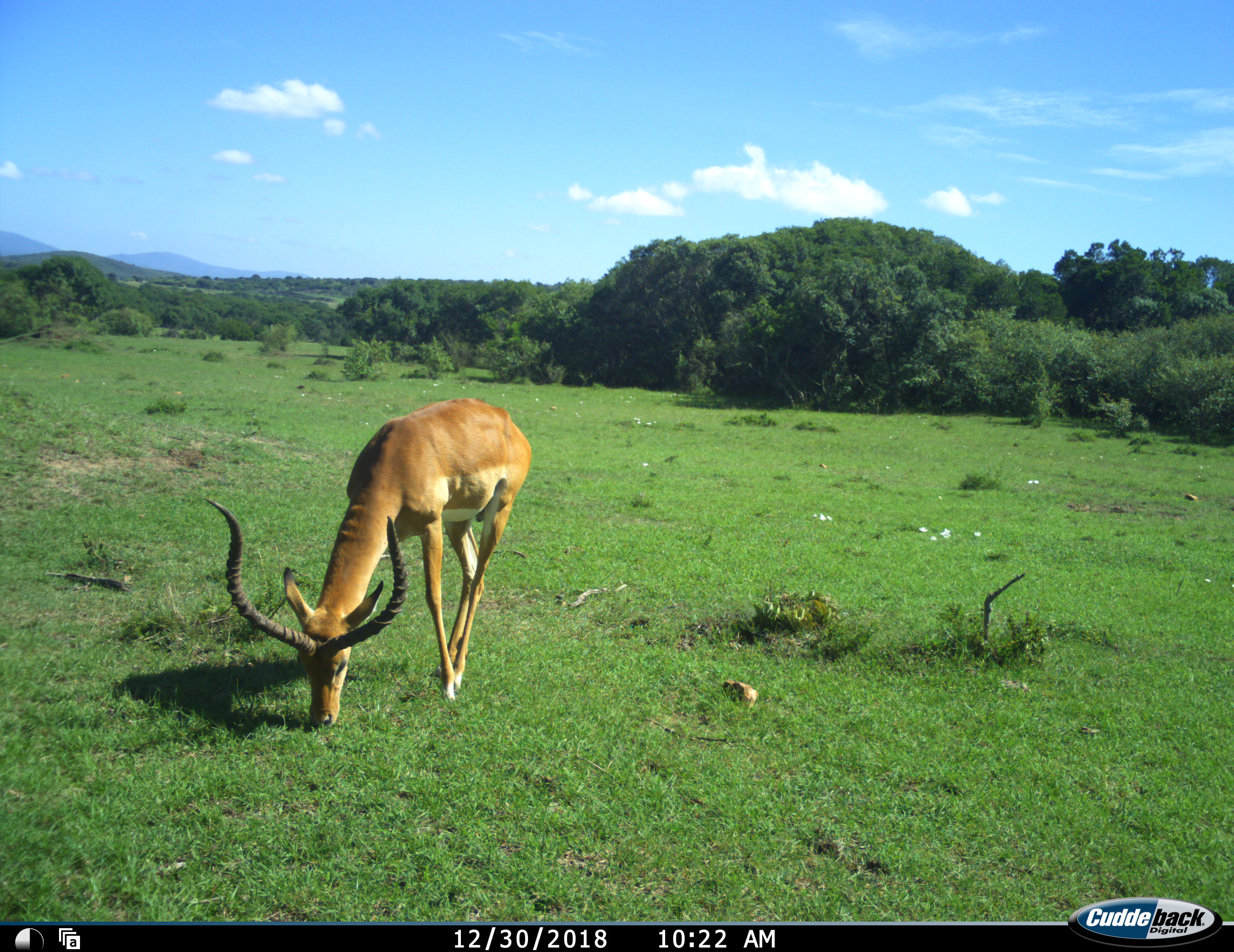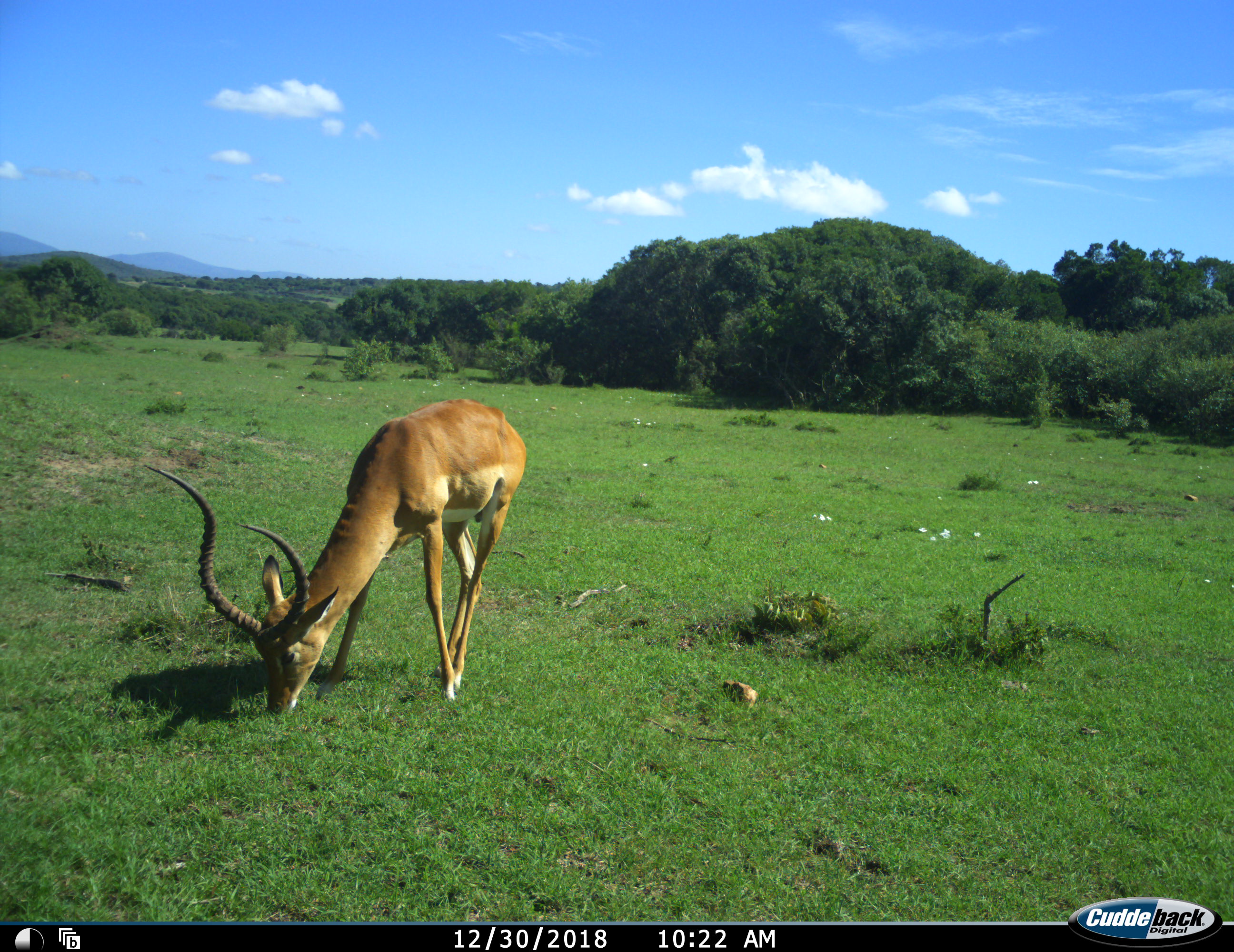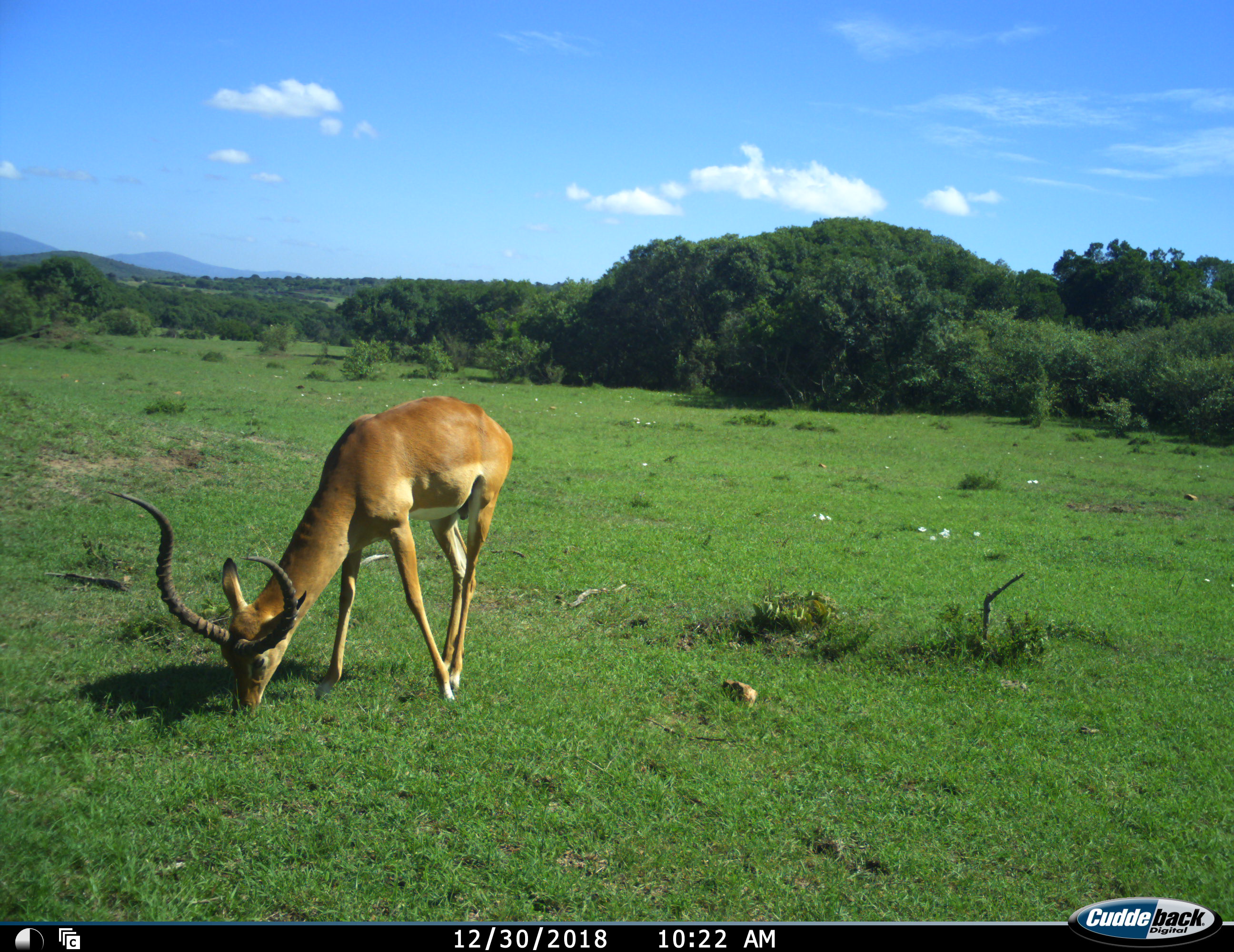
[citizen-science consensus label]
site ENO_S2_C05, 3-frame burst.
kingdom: Animalia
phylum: Chordata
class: Mammalia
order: Artiodactyla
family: Bovidae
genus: Aepyceros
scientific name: Aepyceros melampus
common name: impala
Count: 1.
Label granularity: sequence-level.